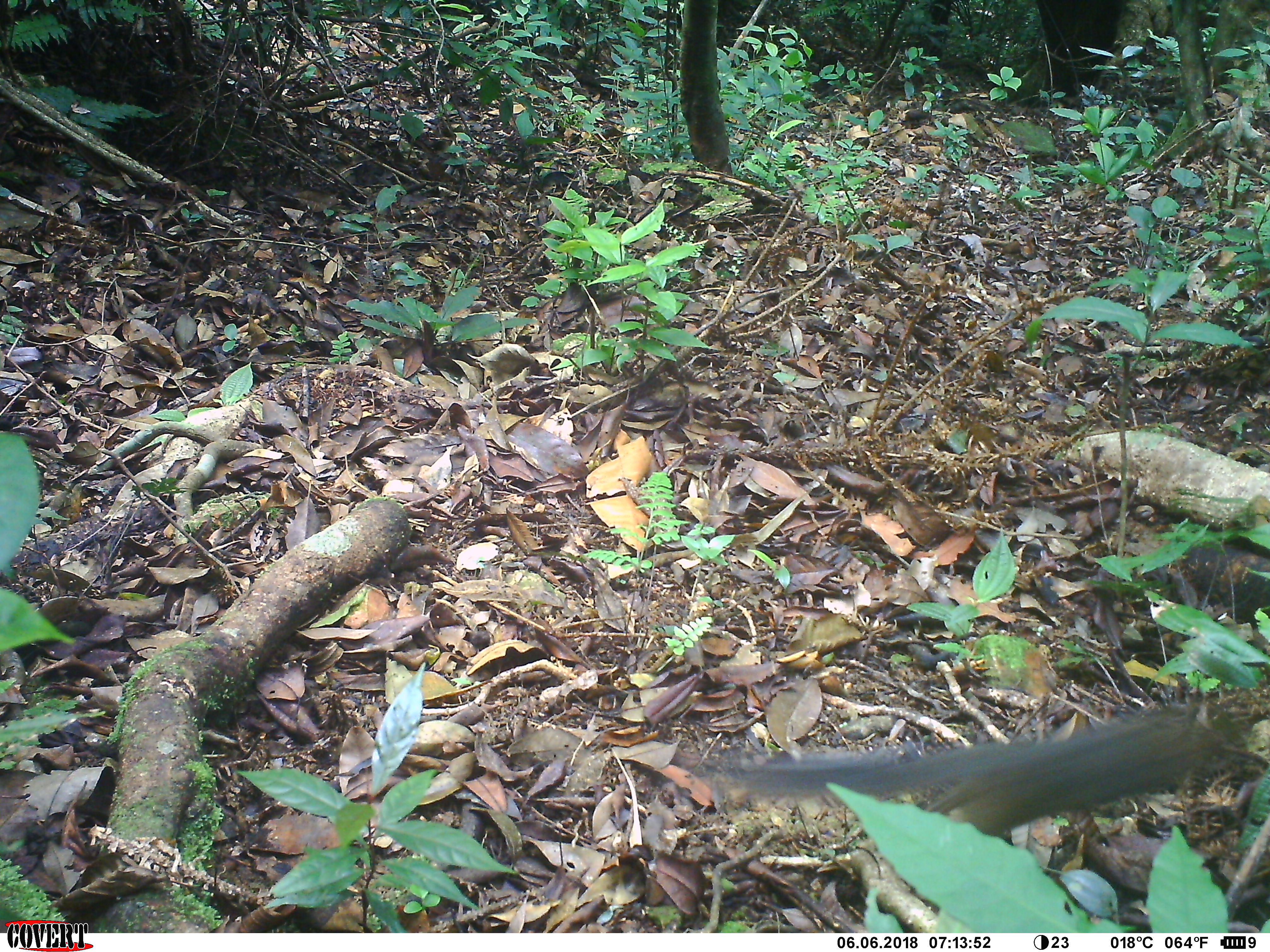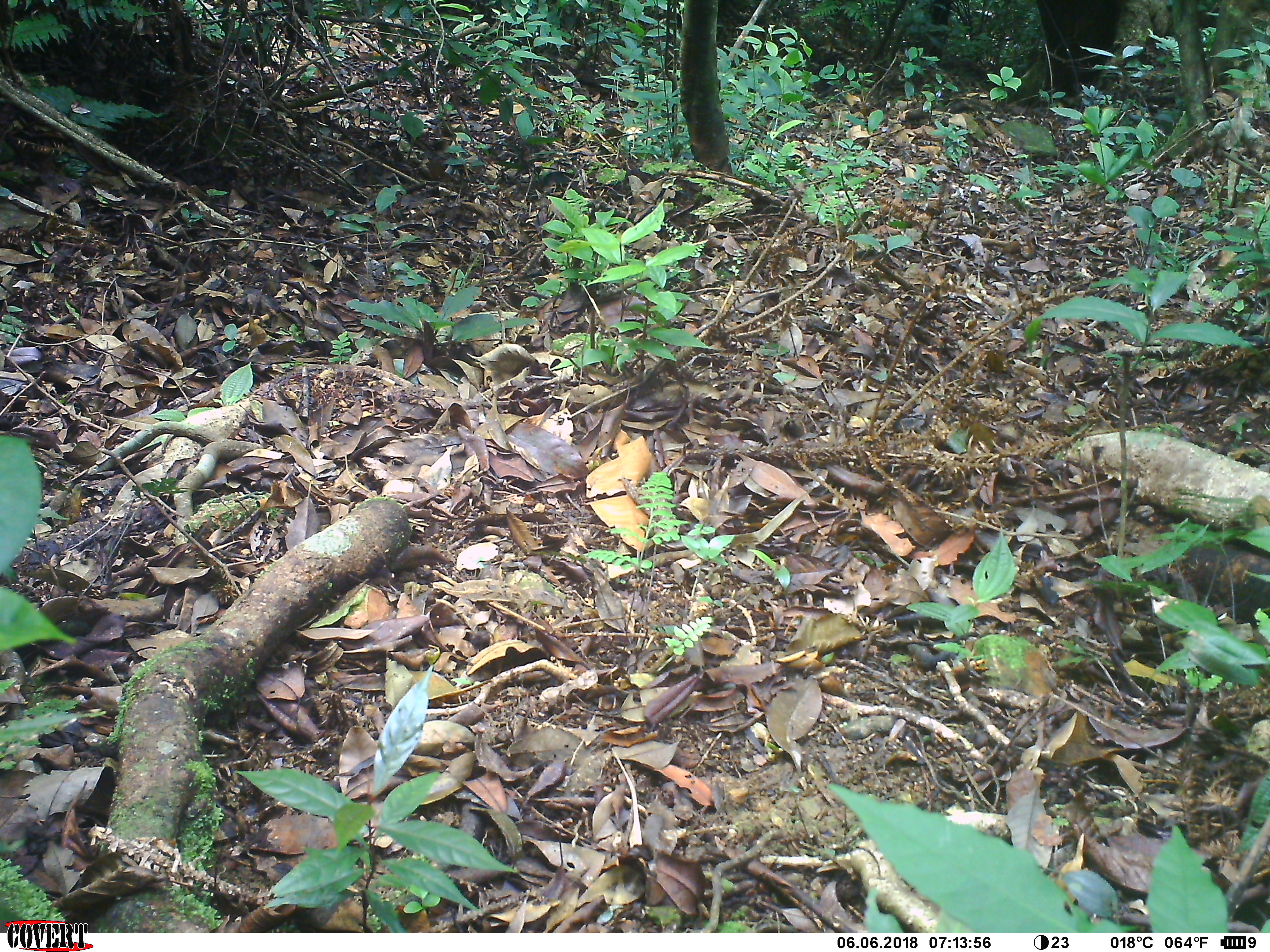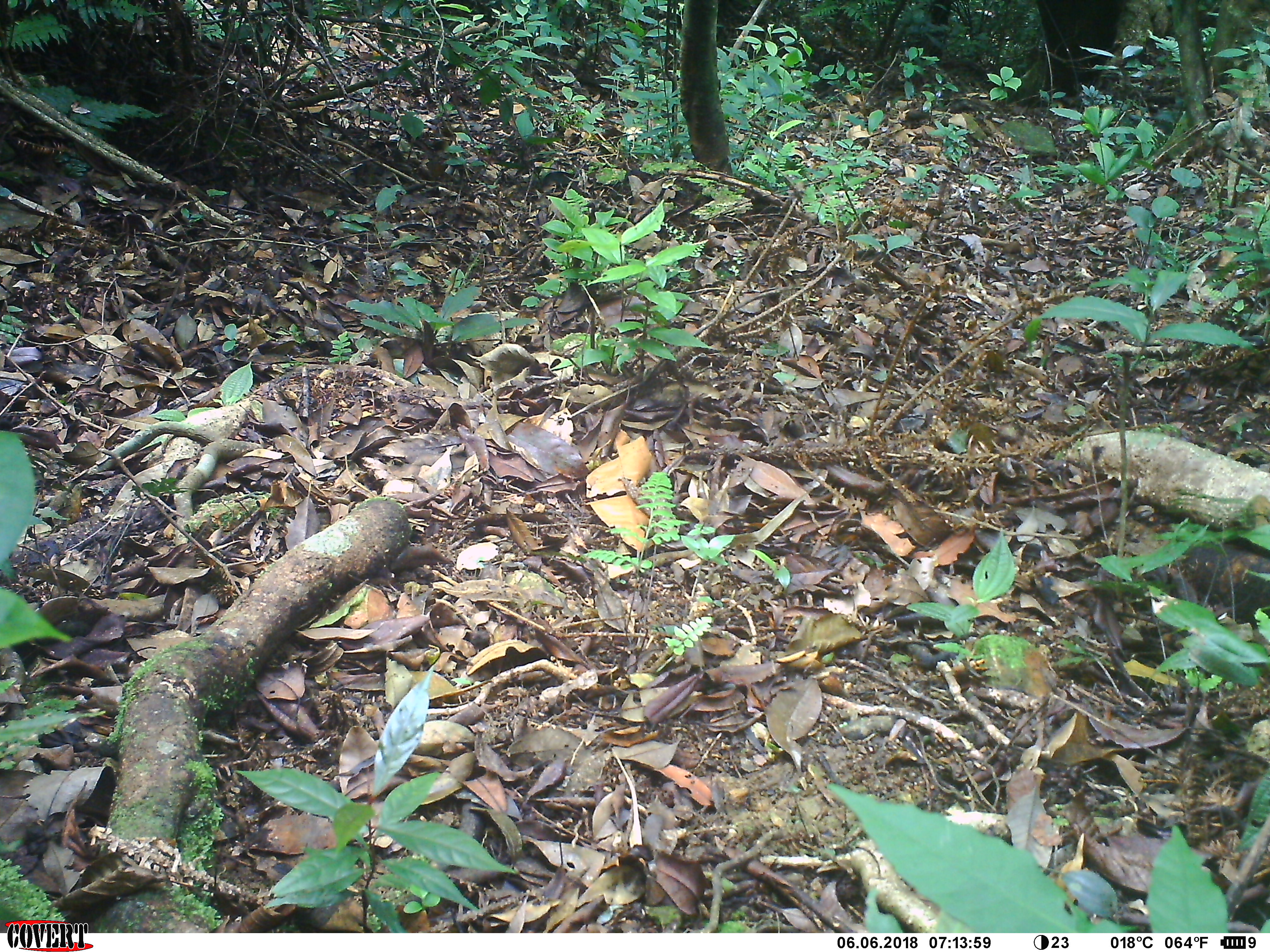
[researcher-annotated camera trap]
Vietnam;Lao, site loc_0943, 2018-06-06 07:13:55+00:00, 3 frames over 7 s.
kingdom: Animalia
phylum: Chordata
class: Mammalia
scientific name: Mammalia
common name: mammal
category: unidentified small mammal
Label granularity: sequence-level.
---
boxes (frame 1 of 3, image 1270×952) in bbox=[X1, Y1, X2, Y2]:
unidentified small mammal: bbox=[669, 698, 1250, 835]